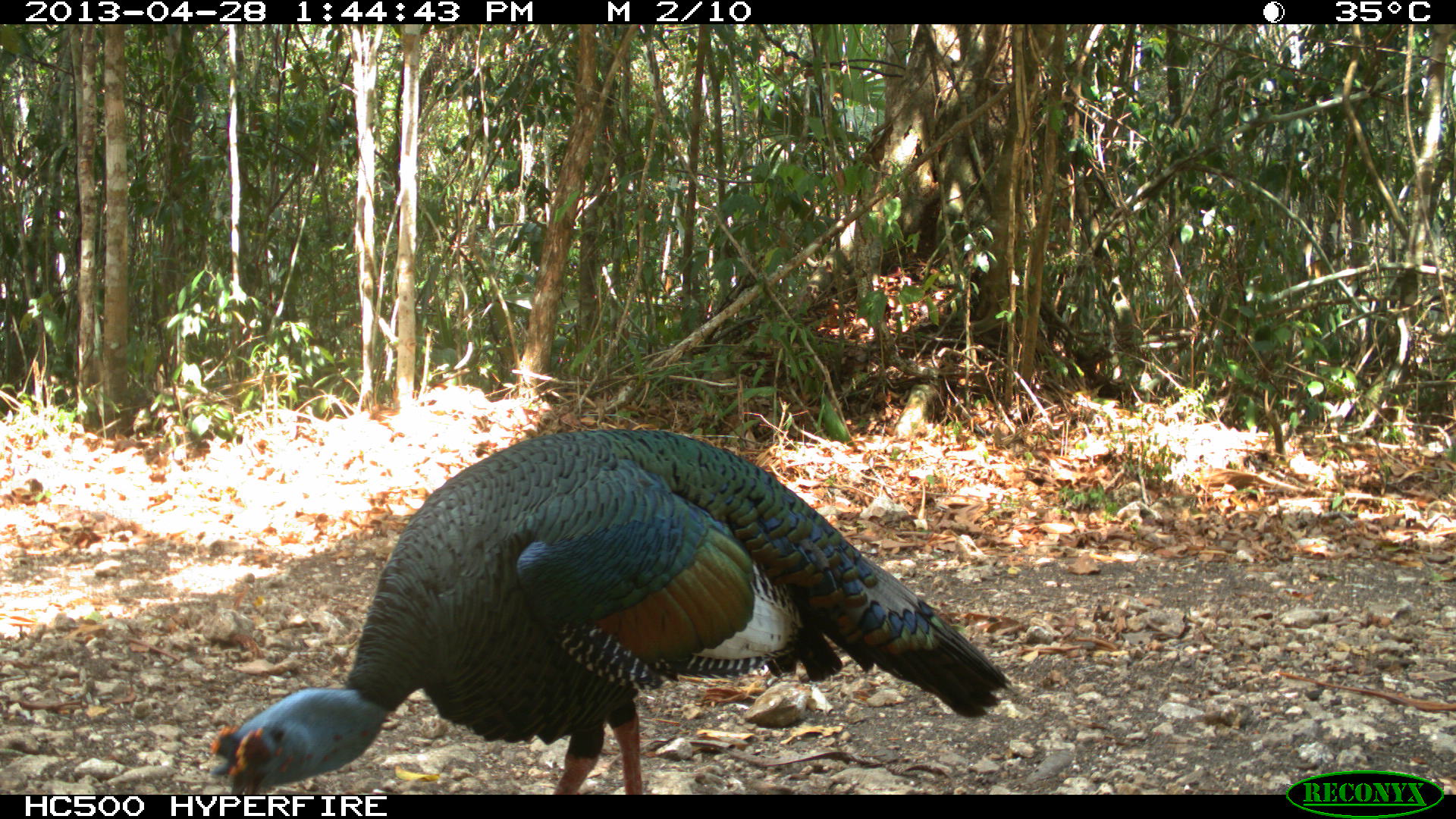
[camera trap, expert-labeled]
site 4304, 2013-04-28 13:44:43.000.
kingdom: Animalia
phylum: Chordata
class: Aves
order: Galliformes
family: Phasianidae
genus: Meleagris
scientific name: Meleagris ocellata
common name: ocellated turkey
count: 1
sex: male